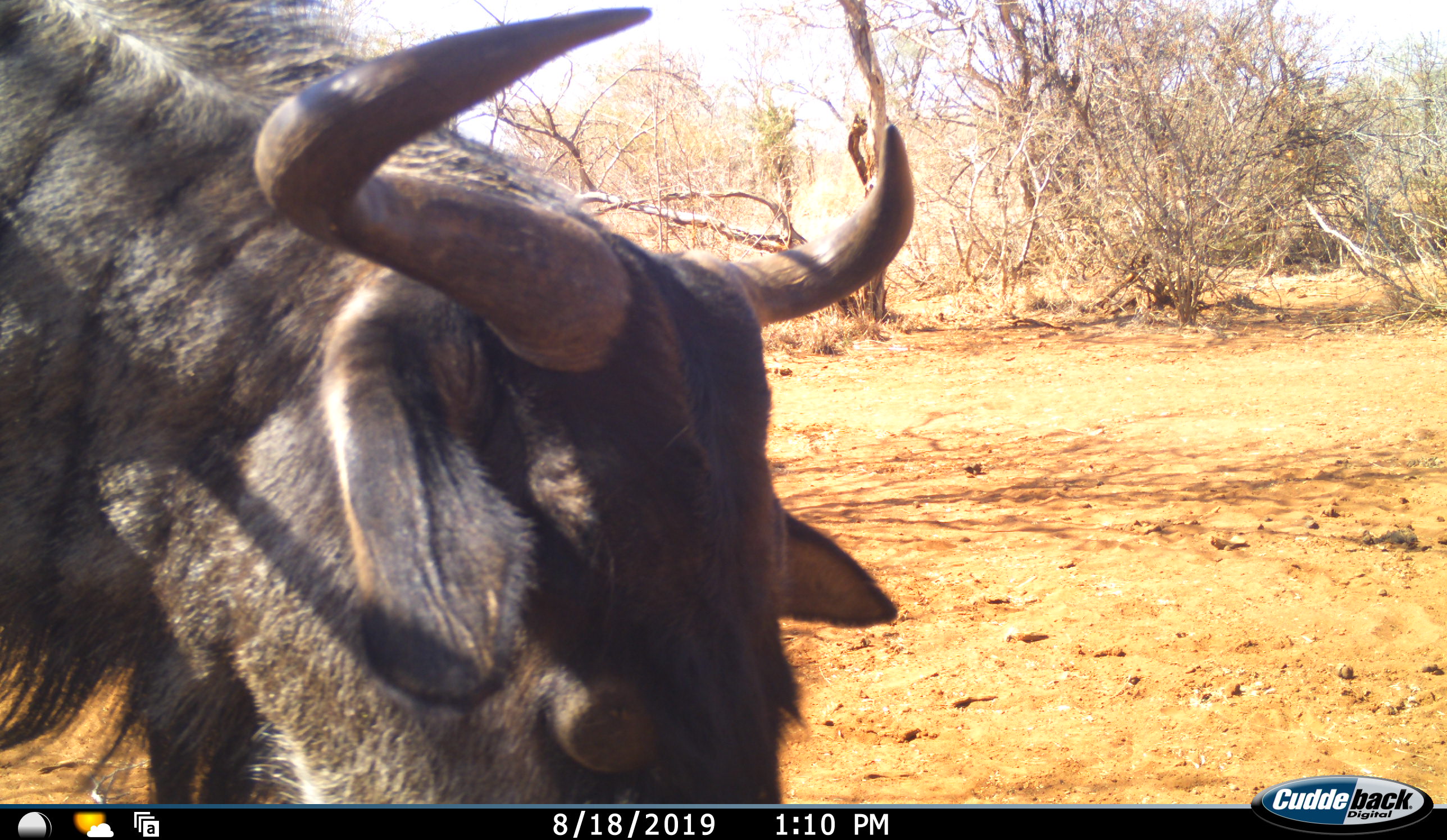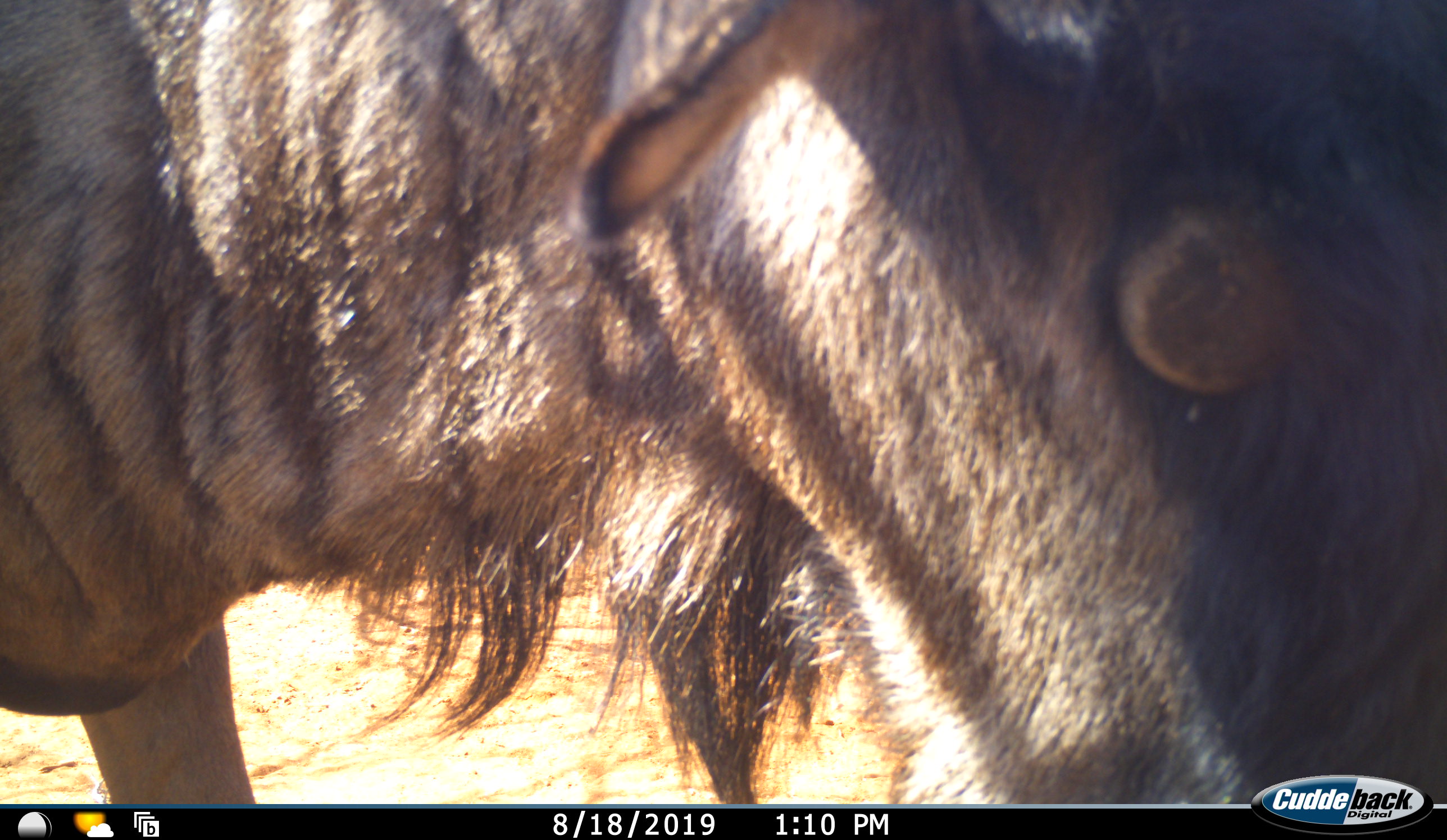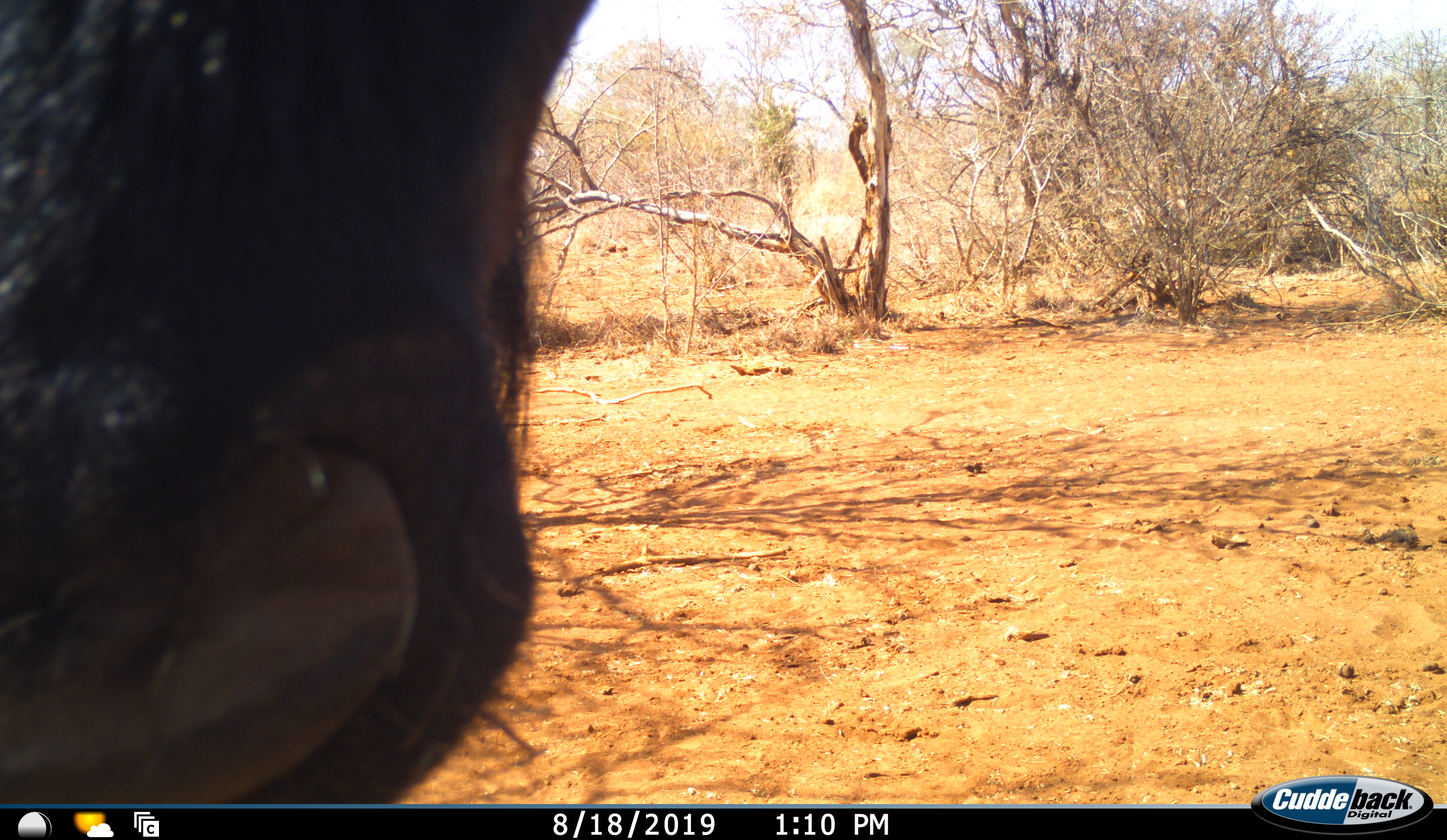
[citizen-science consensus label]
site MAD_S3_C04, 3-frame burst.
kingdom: Animalia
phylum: Chordata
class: Mammalia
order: Artiodactyla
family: Bovidae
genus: Connochaetes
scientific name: Connochaetes taurinus taurinus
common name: blue wildebeest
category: wildebeestblue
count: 1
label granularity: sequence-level